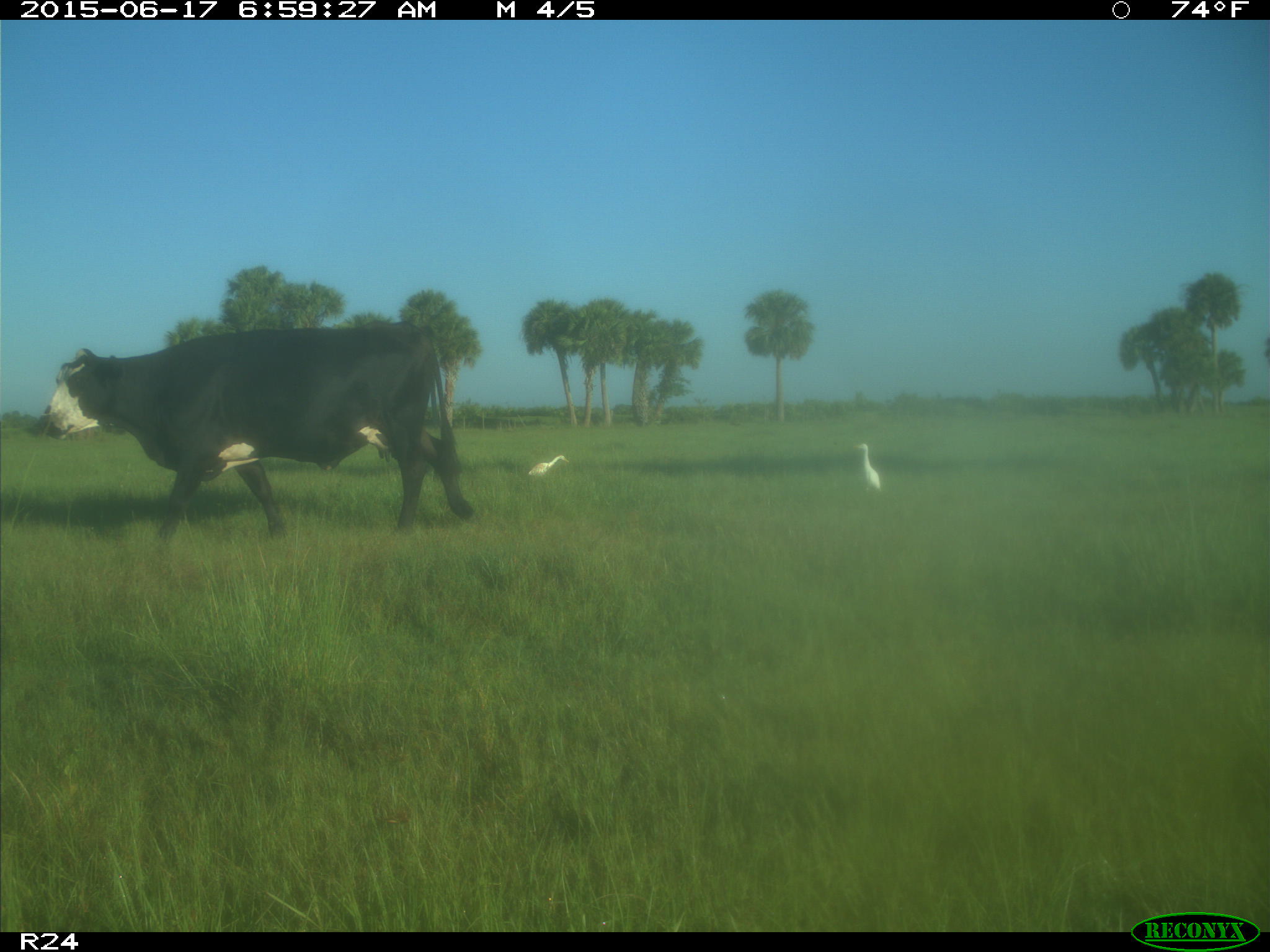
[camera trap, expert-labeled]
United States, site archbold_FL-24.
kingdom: Animalia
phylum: Chordata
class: Mammalia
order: Artiodactyla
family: Bovidae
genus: Bos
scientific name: Bos taurus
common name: domestic cow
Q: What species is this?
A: Bos taurus (domestic cow).